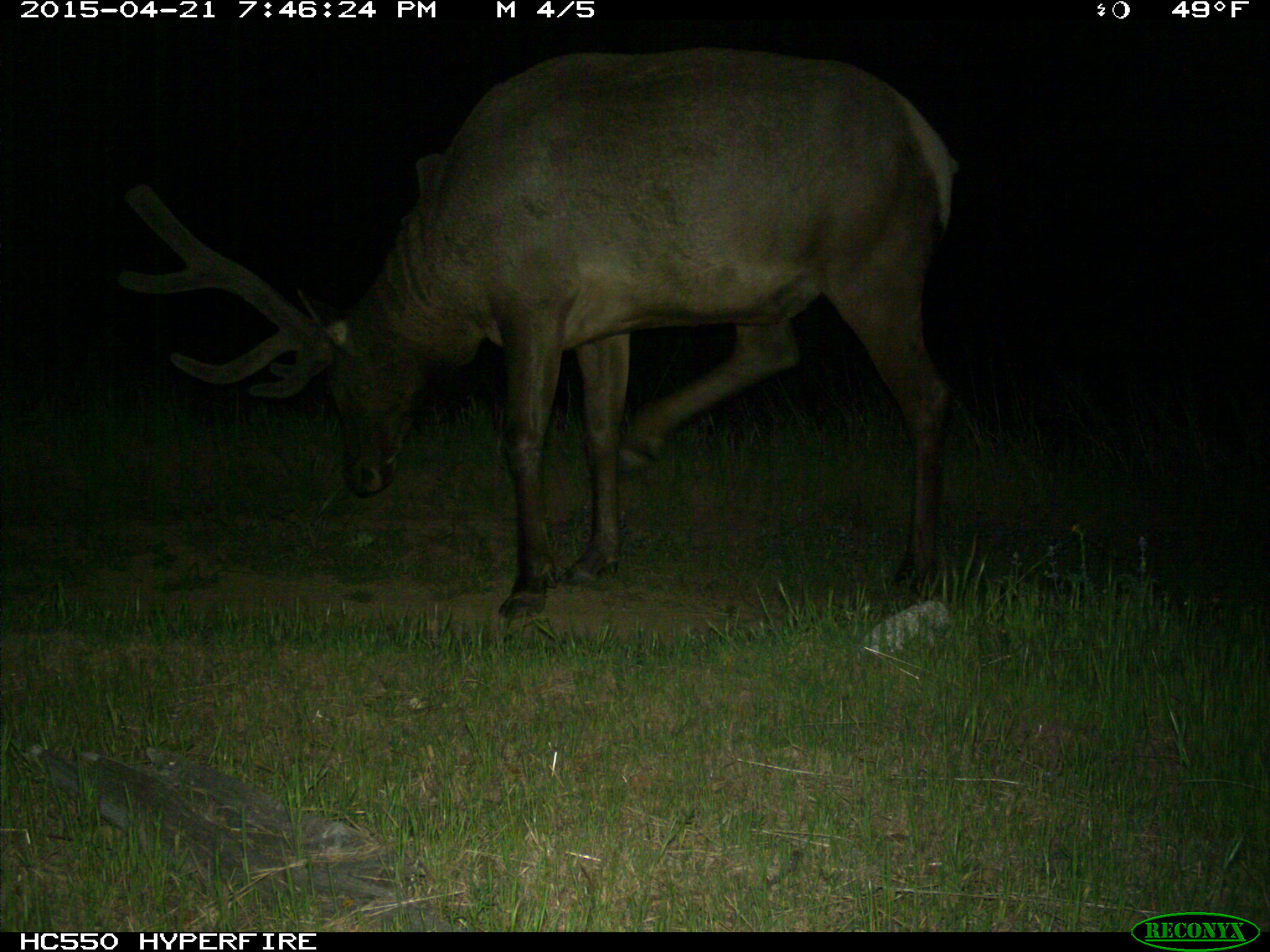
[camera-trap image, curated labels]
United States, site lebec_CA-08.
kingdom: Animalia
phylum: Chordata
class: Mammalia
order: Artiodactyla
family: Cervidae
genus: Cervus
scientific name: Cervus canadensis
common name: elk